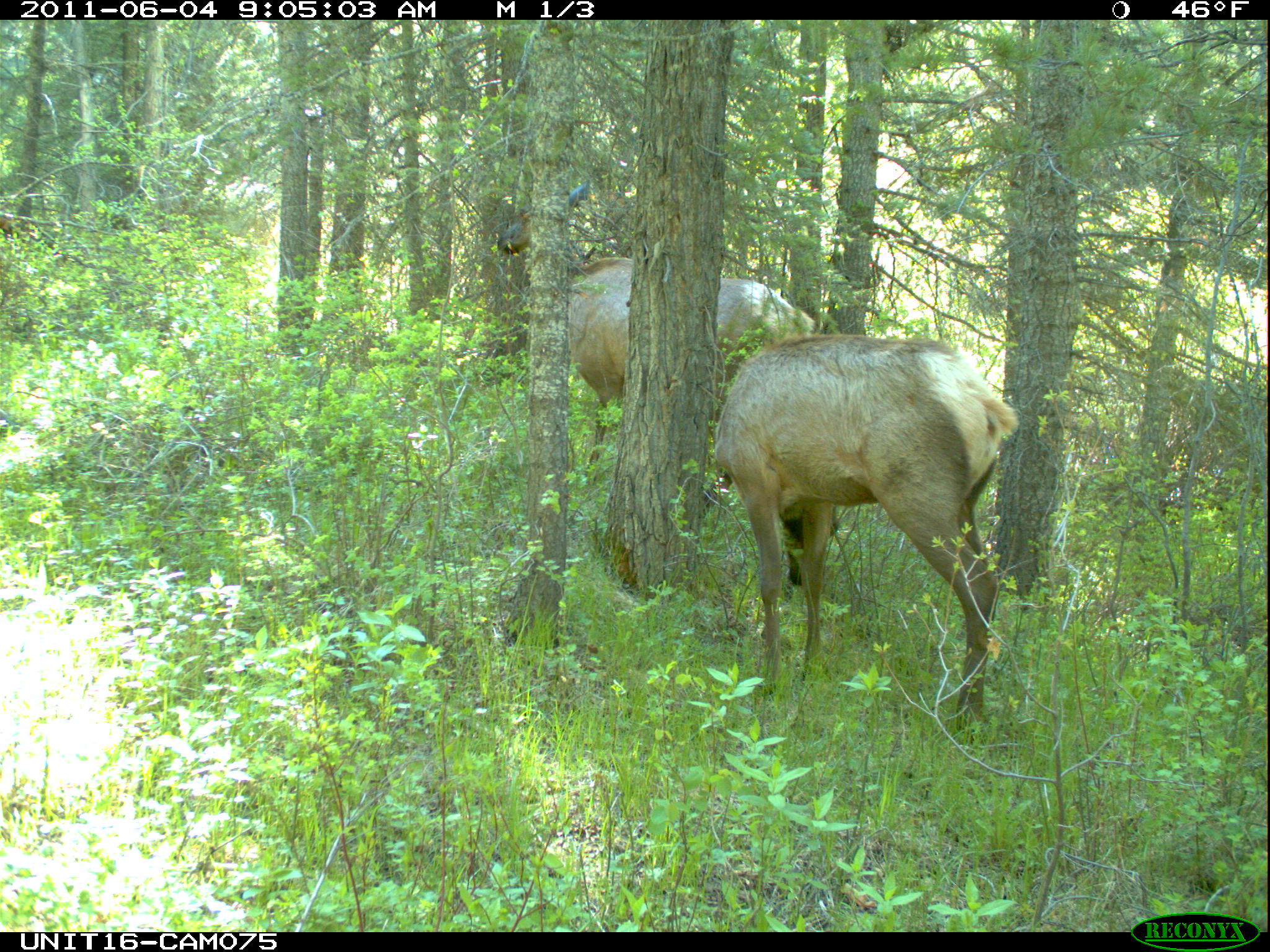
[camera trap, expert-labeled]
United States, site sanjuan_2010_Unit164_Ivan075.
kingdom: Animalia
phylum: Chordata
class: Mammalia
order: Artiodactyla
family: Cervidae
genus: Cervus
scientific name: Cervus elaphus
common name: red deer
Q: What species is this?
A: Cervus elaphus (red deer).